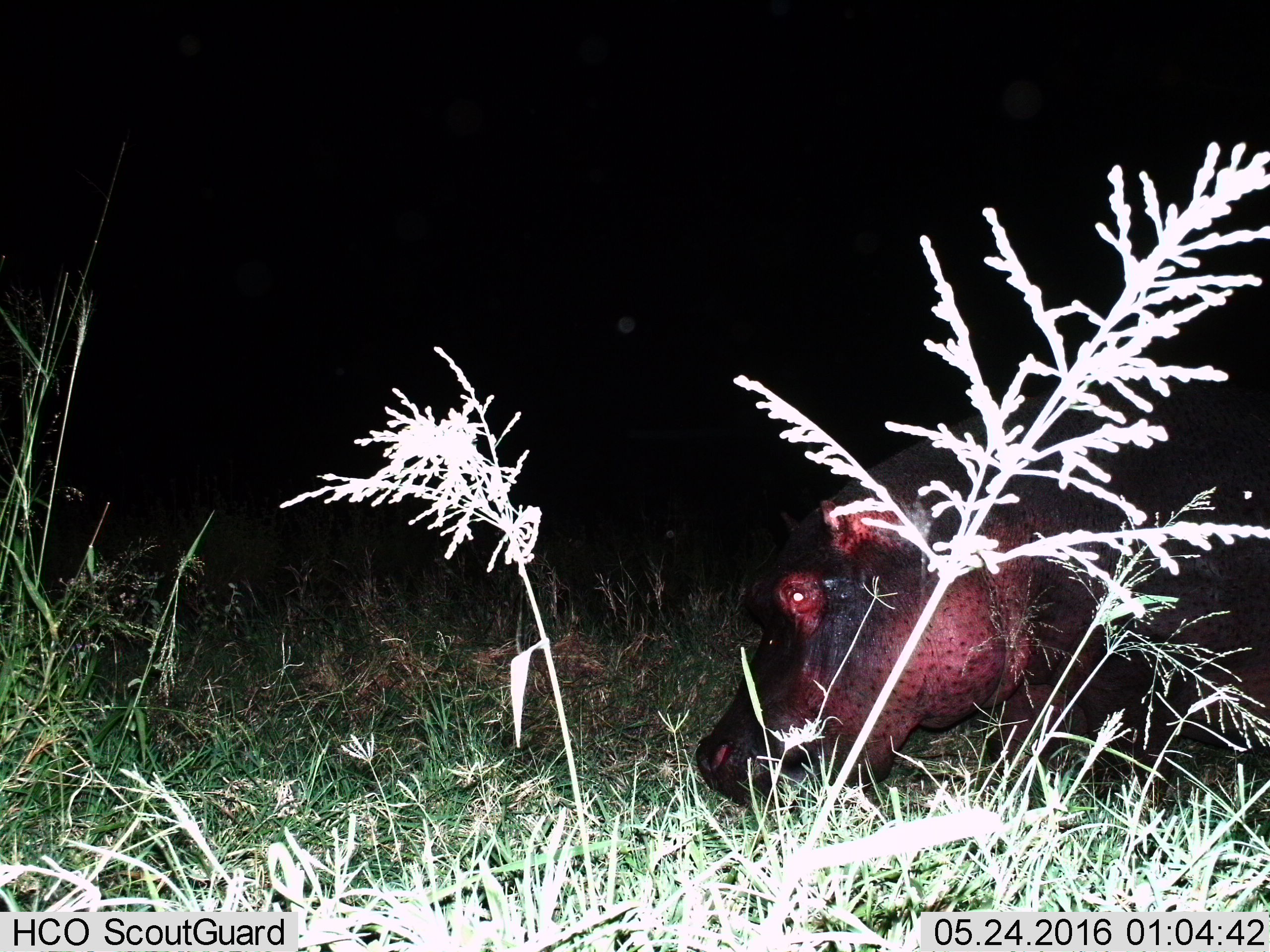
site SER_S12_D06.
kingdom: Animalia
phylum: Chordata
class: Mammalia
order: Artiodactyla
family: Hippopotamidae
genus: Hippopotamus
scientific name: Hippopotamus amphibius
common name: hippopotamus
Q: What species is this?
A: Hippopotamus (Hippopotamus amphibius).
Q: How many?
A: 1.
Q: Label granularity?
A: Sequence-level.